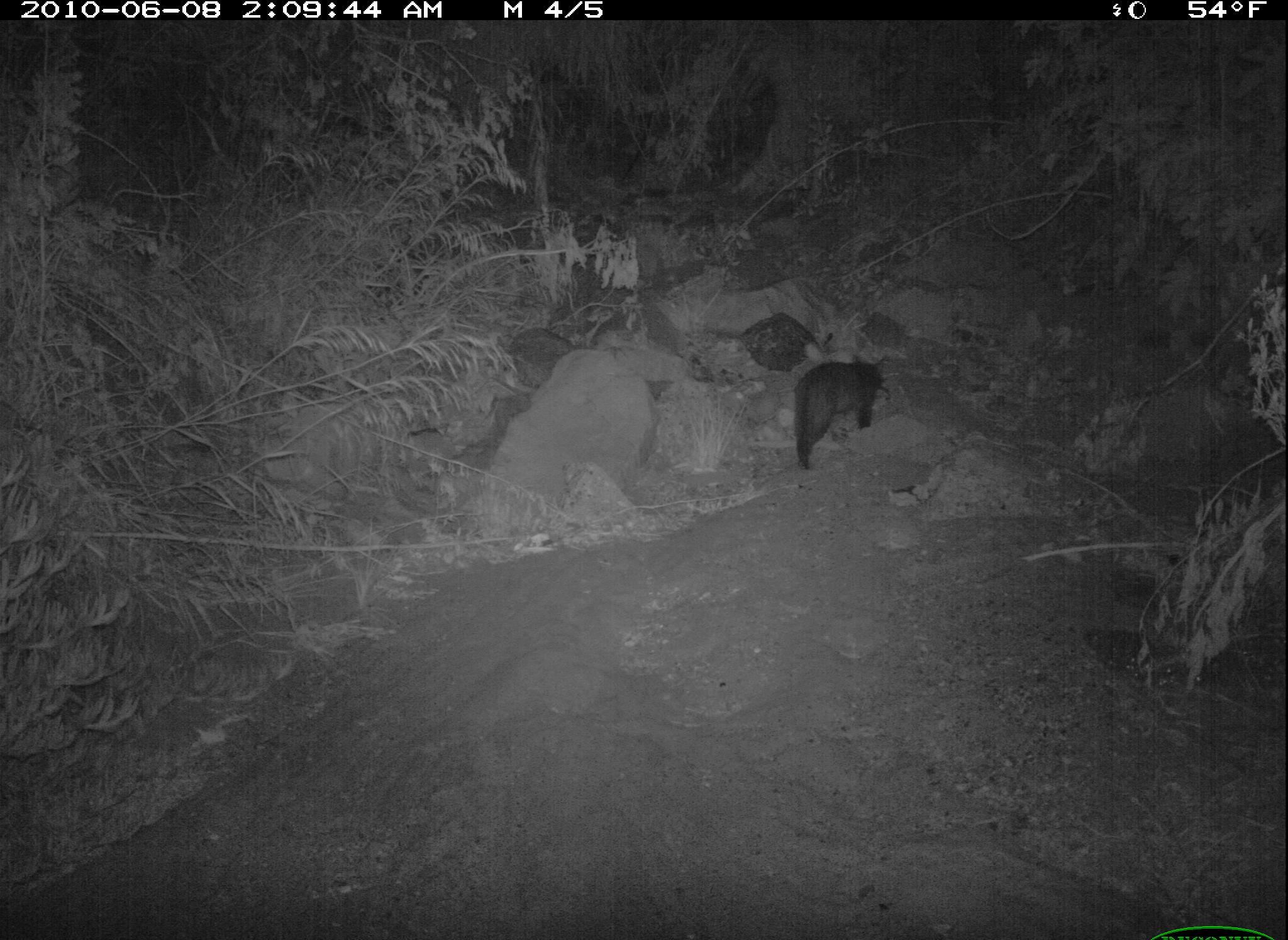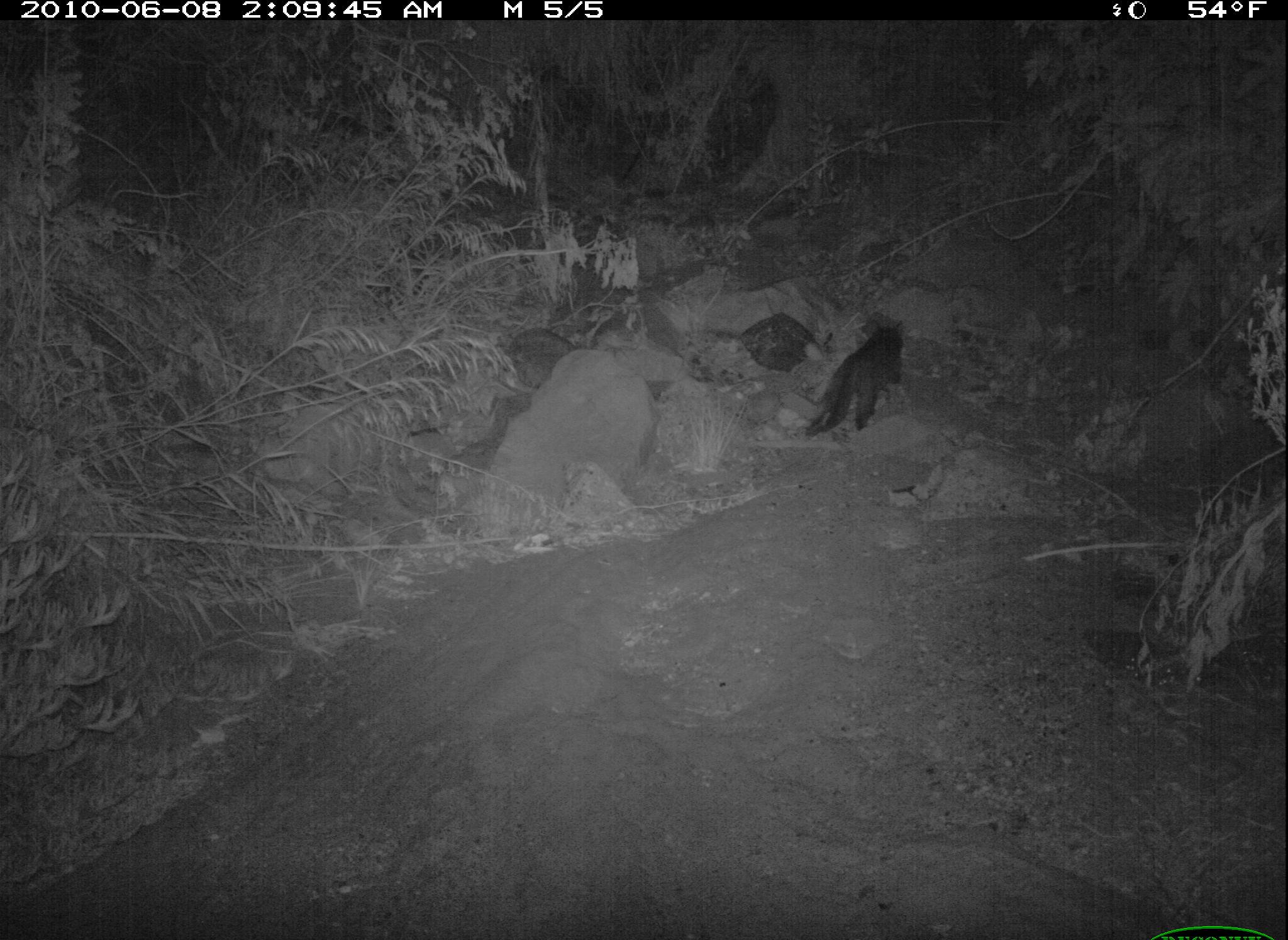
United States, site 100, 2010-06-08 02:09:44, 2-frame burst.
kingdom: Animalia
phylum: Chordata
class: Mammalia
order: Carnivora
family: Felidae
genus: Felis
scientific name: Felis catus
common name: cat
Cat (Felis catus).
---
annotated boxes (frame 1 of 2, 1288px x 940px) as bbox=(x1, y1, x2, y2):
cat: bbox=(762, 338, 918, 477)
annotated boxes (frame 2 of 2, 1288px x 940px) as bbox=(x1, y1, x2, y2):
cat: bbox=(791, 308, 926, 451)